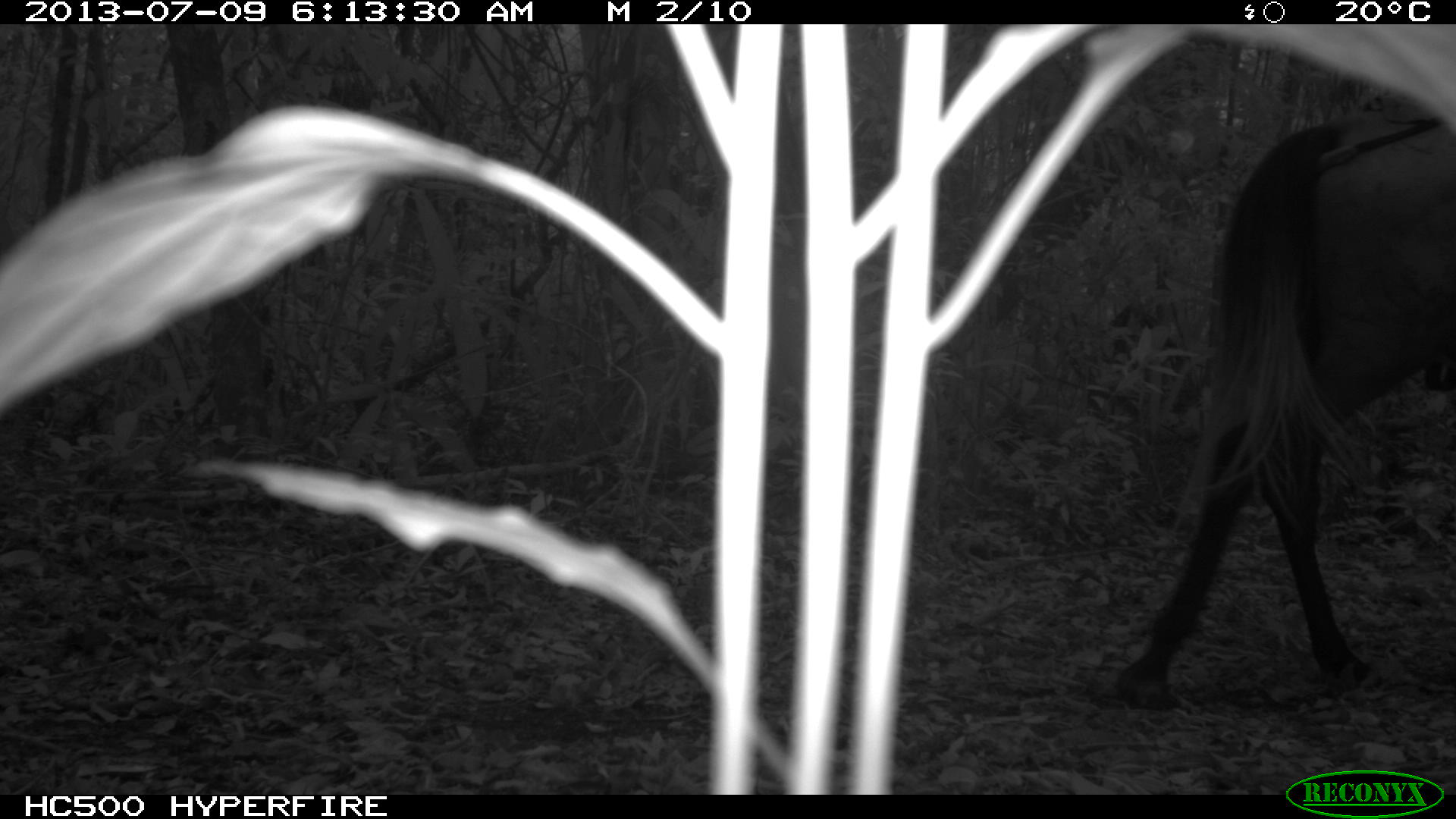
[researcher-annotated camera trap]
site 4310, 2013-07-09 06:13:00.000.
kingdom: Animalia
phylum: Chordata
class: Mammalia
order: Perissodactyla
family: Equidae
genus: Equus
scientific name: Equus ferus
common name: wild horse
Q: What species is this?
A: Equus ferus (wild horse).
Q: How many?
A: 1.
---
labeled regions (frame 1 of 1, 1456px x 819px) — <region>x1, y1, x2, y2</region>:
equus ferus: <region>1106, 106, 1456, 716</region>